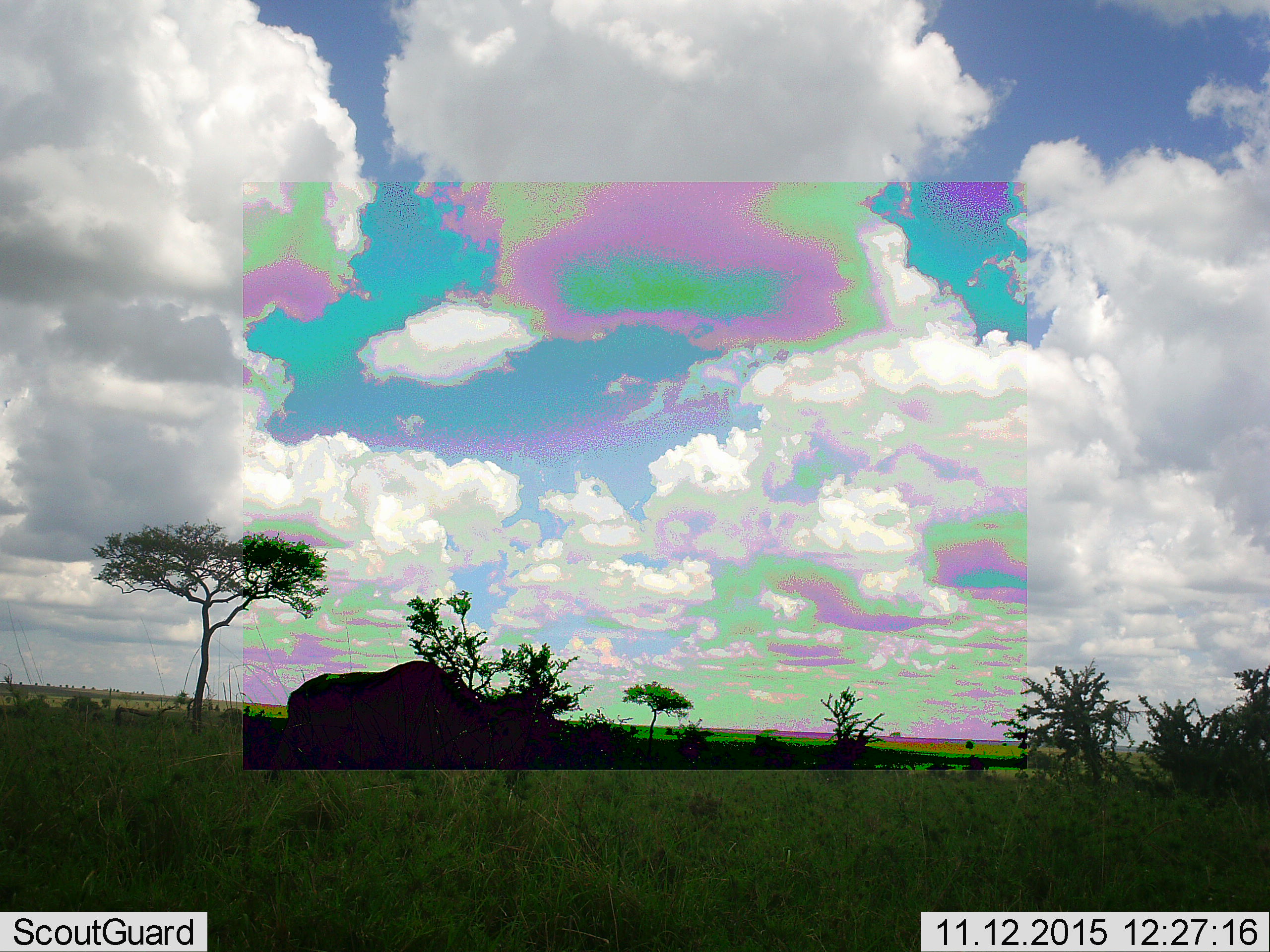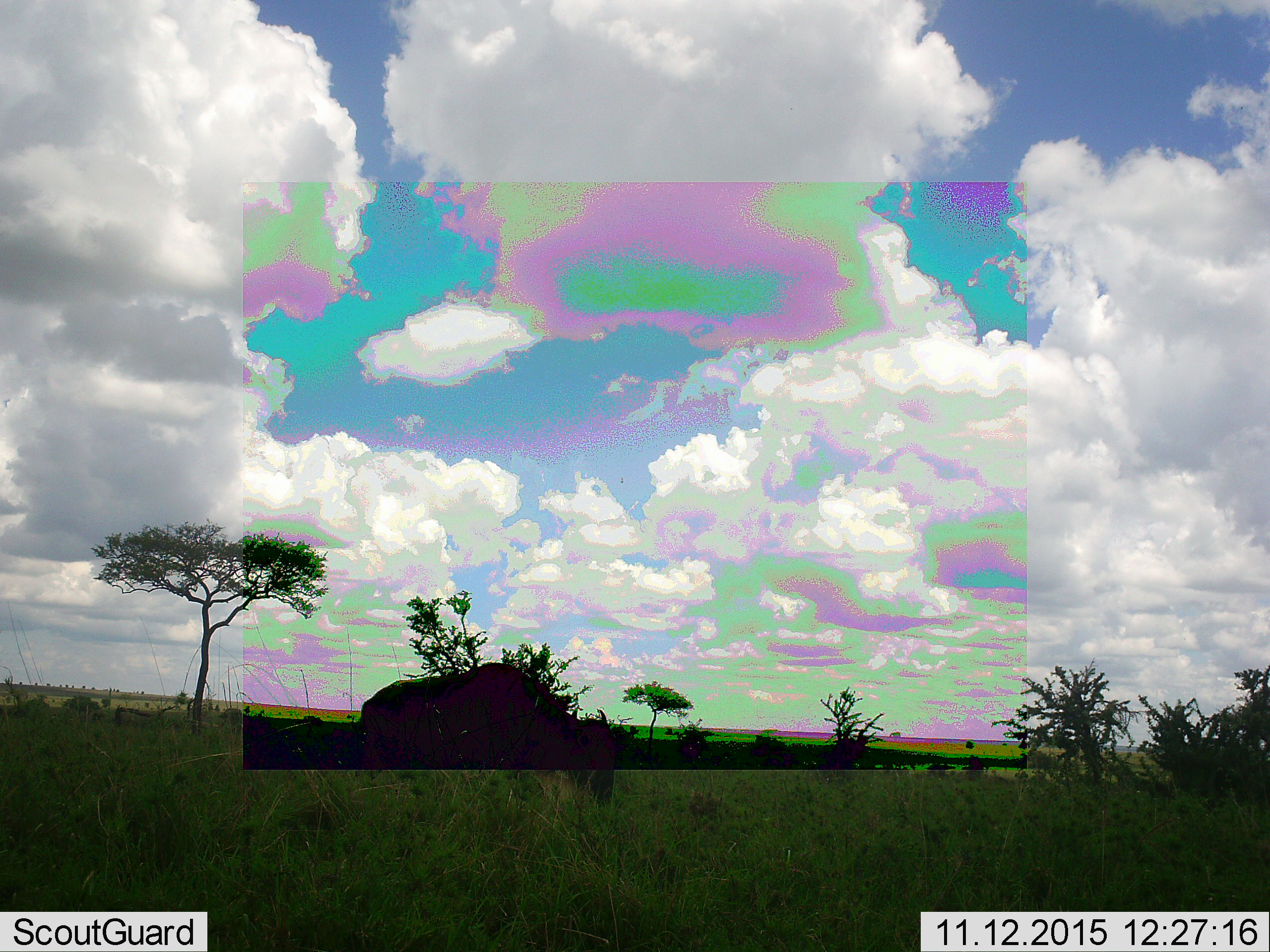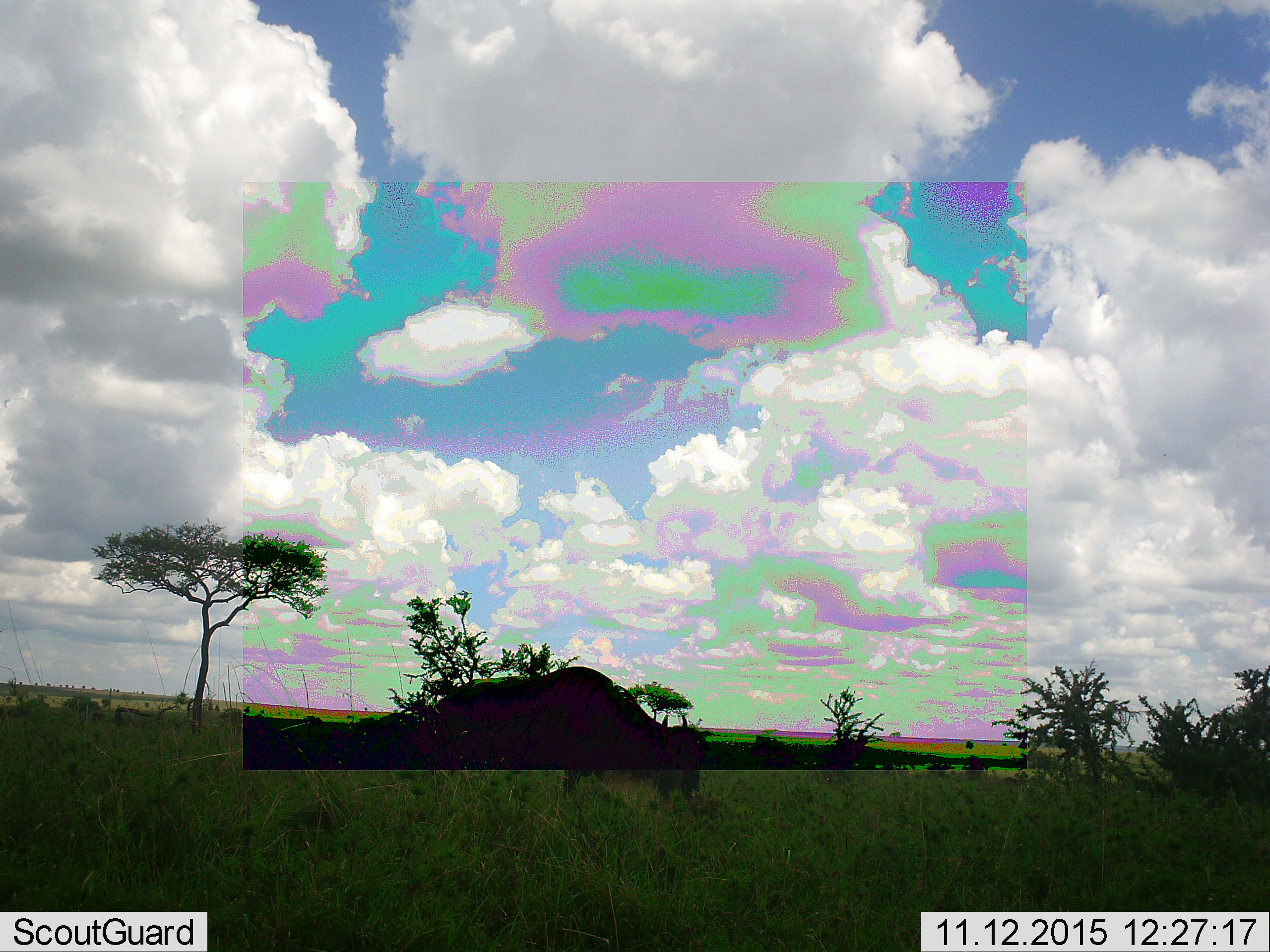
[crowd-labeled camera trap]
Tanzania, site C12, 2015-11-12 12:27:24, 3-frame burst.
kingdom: Animalia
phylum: Chordata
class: Mammalia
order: Artiodactyla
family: Bovidae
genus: Connochaetes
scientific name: Connochaetes taurinus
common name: blue wildebeest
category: wildebeest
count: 1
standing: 11%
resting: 0%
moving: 89%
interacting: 0%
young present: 0%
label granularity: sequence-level